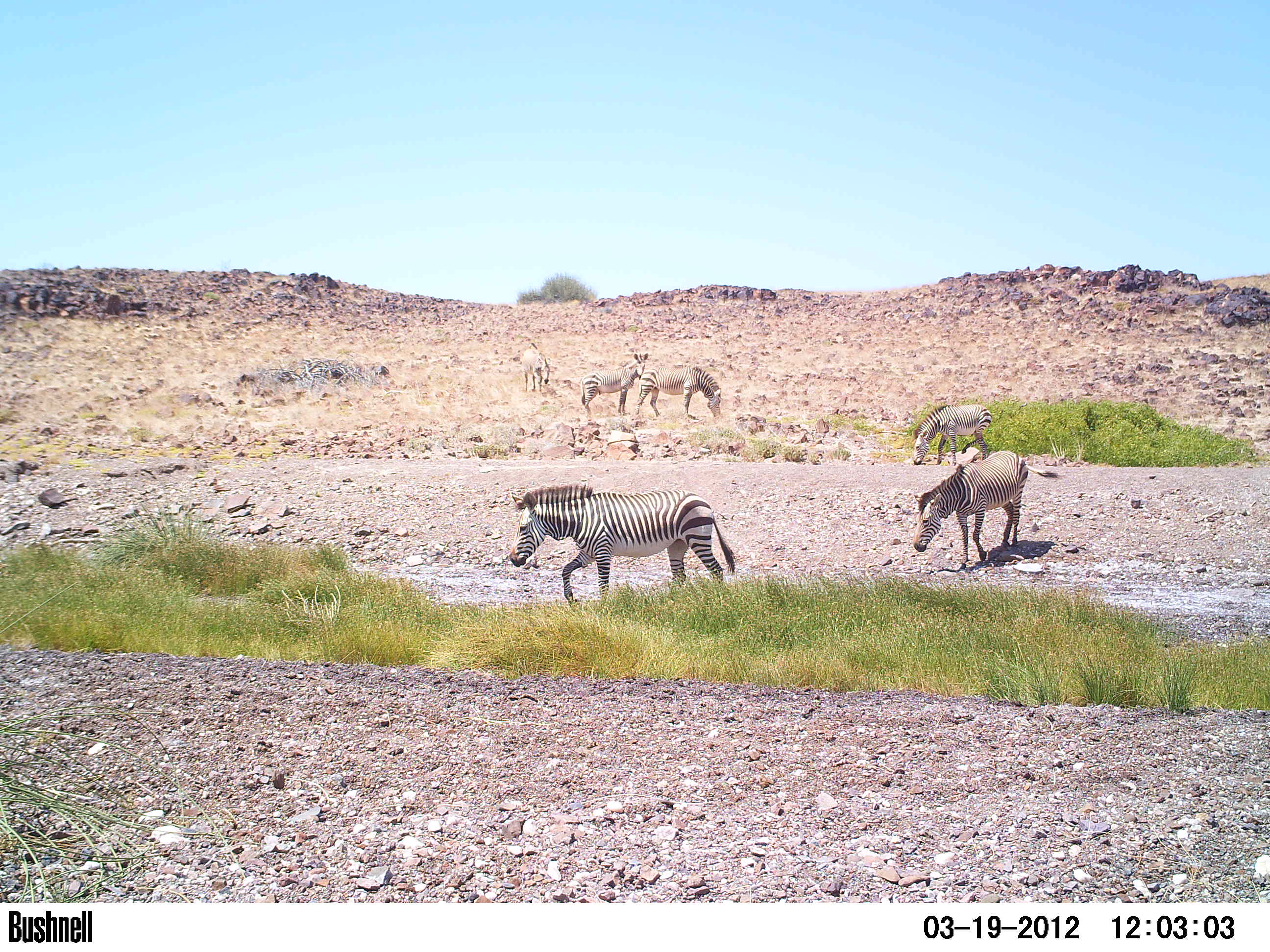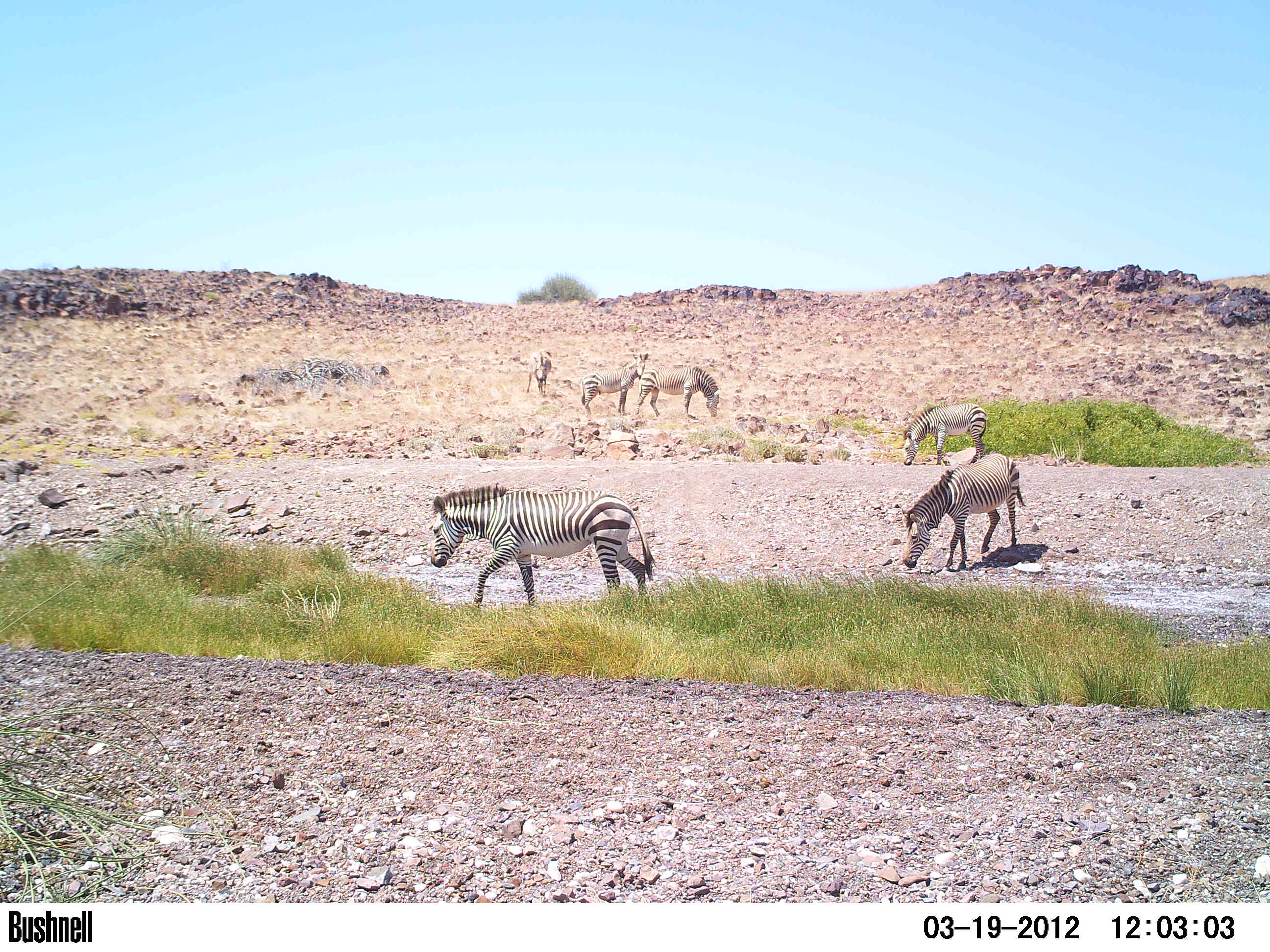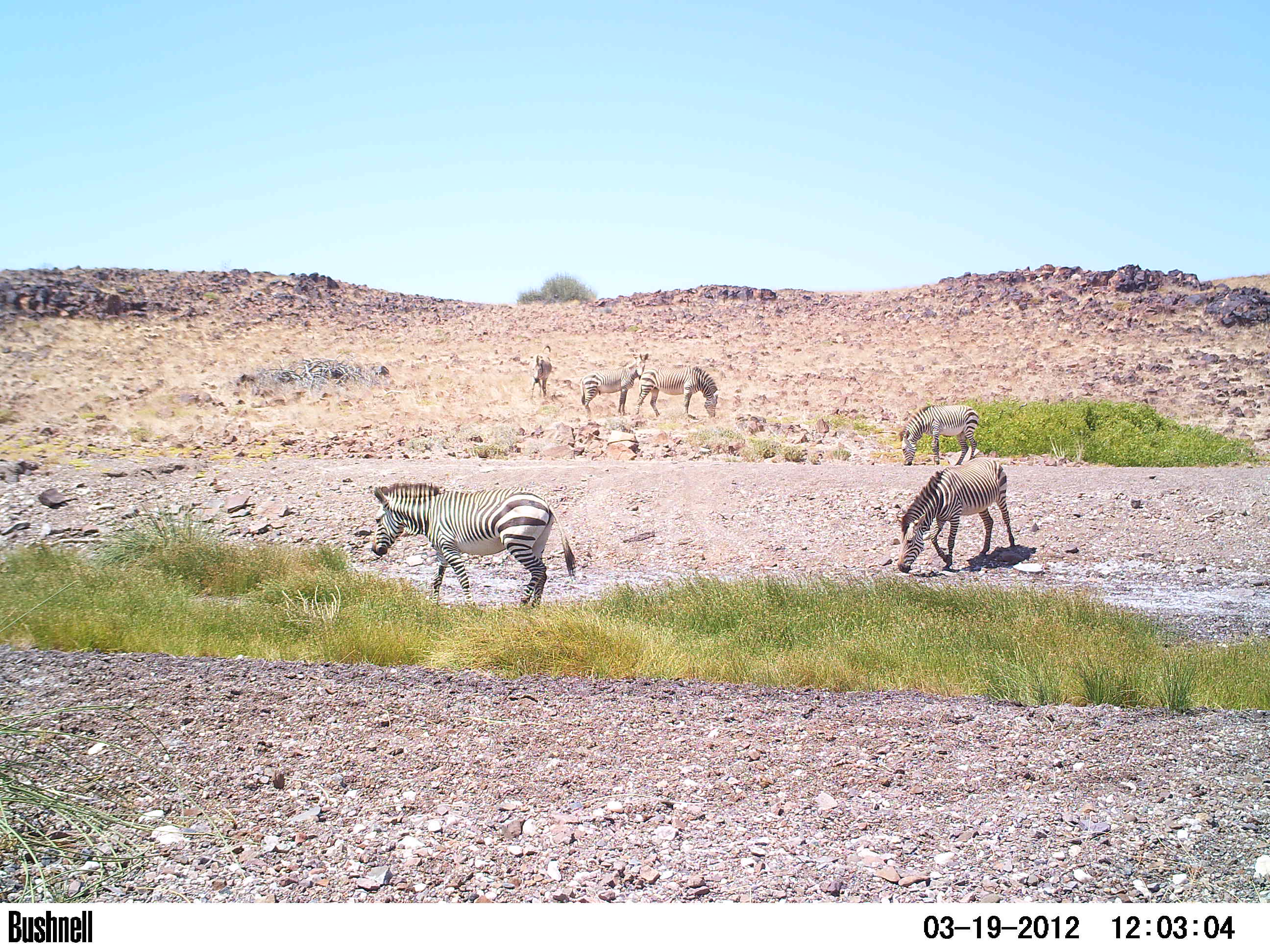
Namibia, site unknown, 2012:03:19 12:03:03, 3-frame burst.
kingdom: Animalia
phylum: Chordata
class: Mammalia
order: Perissodactyla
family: Equidae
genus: Equus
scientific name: Equus zebra hartmannae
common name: hartmann's mountain zebra